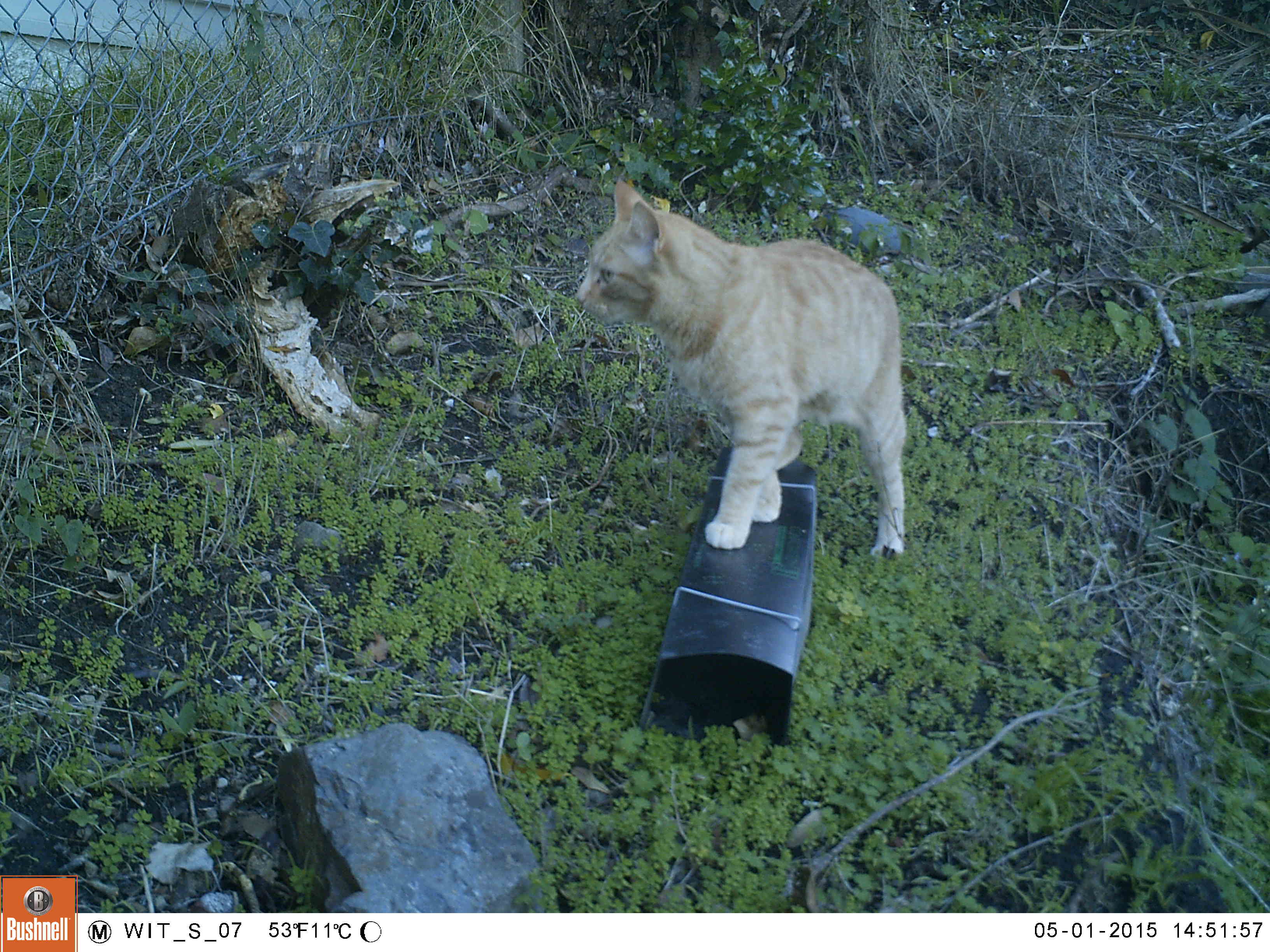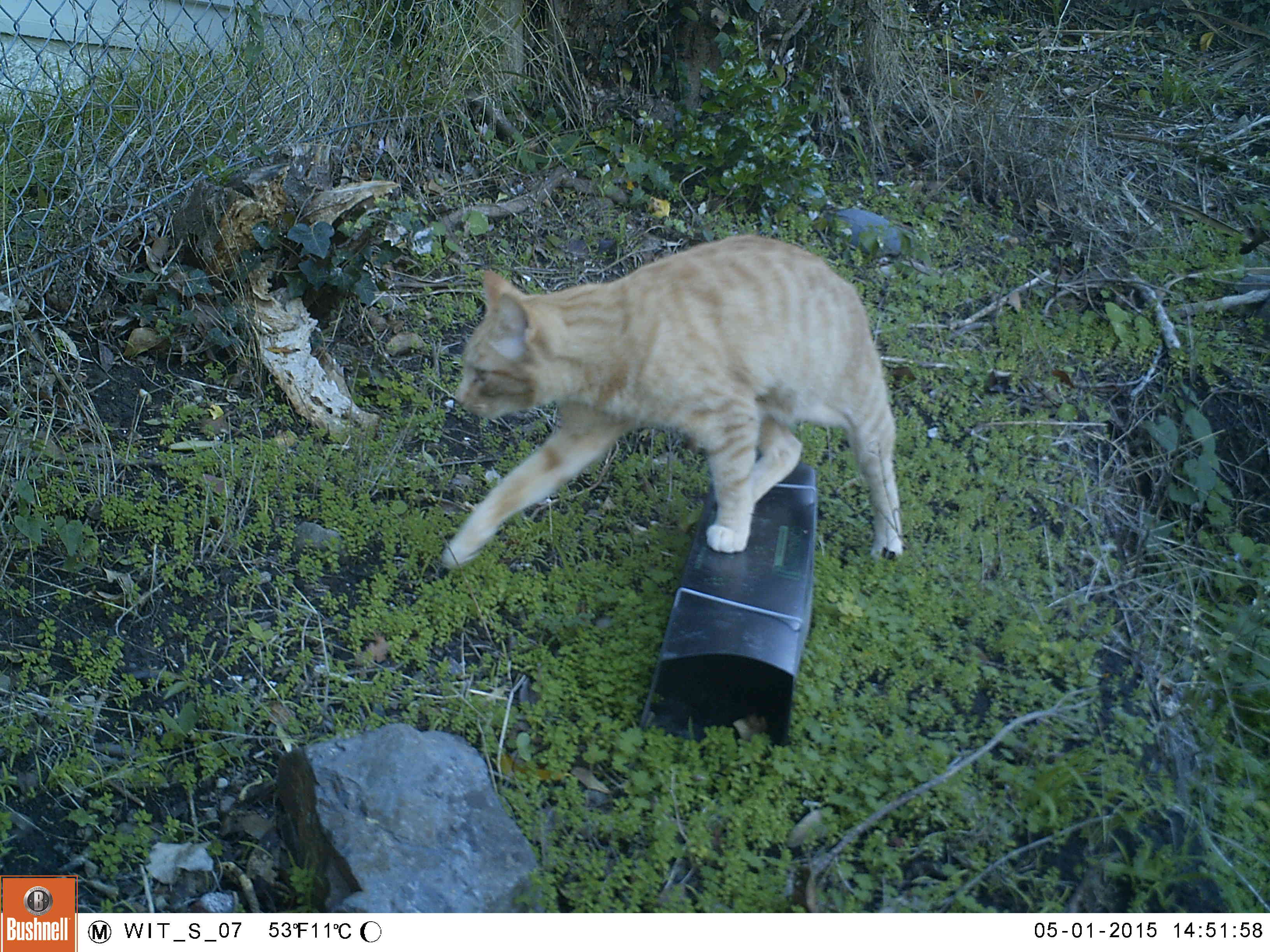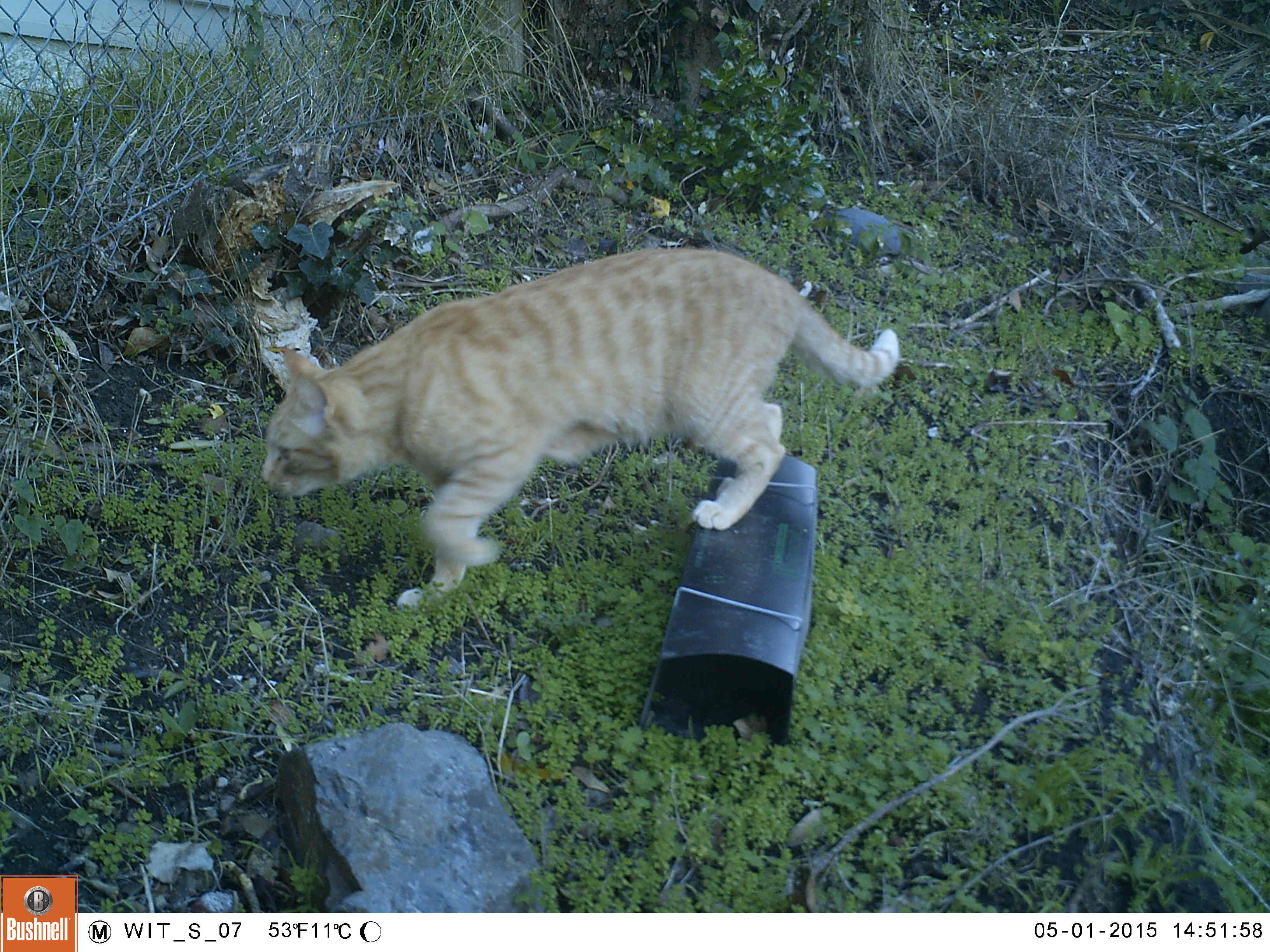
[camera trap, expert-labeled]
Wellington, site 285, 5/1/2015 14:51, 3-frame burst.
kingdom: Animalia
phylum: Chordata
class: Mammalia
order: Carnivora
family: Felidae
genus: Felis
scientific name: Felis catus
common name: cat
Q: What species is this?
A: Cat (Felis catus).